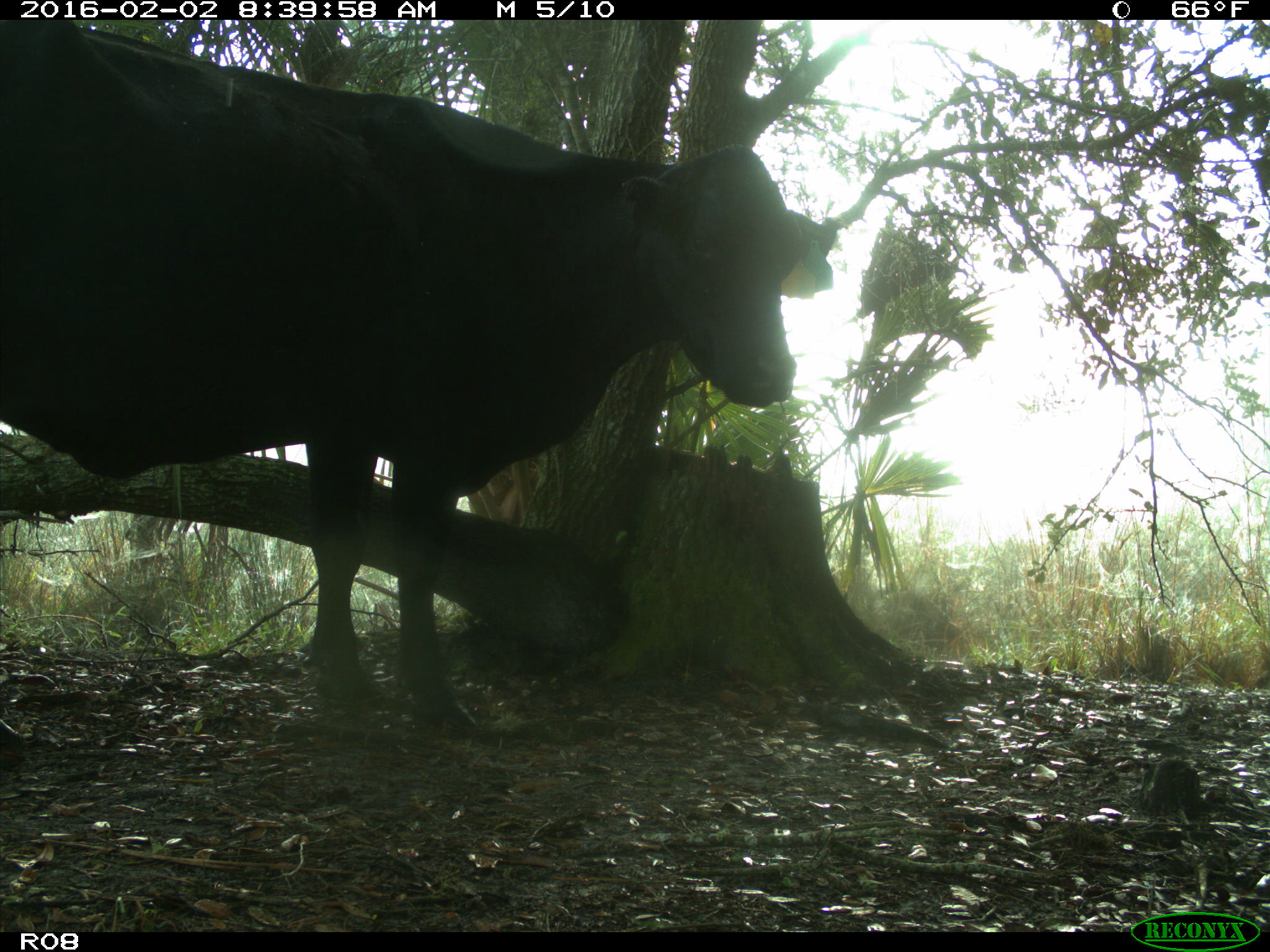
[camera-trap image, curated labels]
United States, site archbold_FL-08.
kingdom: Animalia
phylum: Chordata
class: Mammalia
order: Artiodactyla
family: Bovidae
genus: Bos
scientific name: Bos taurus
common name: domestic cow